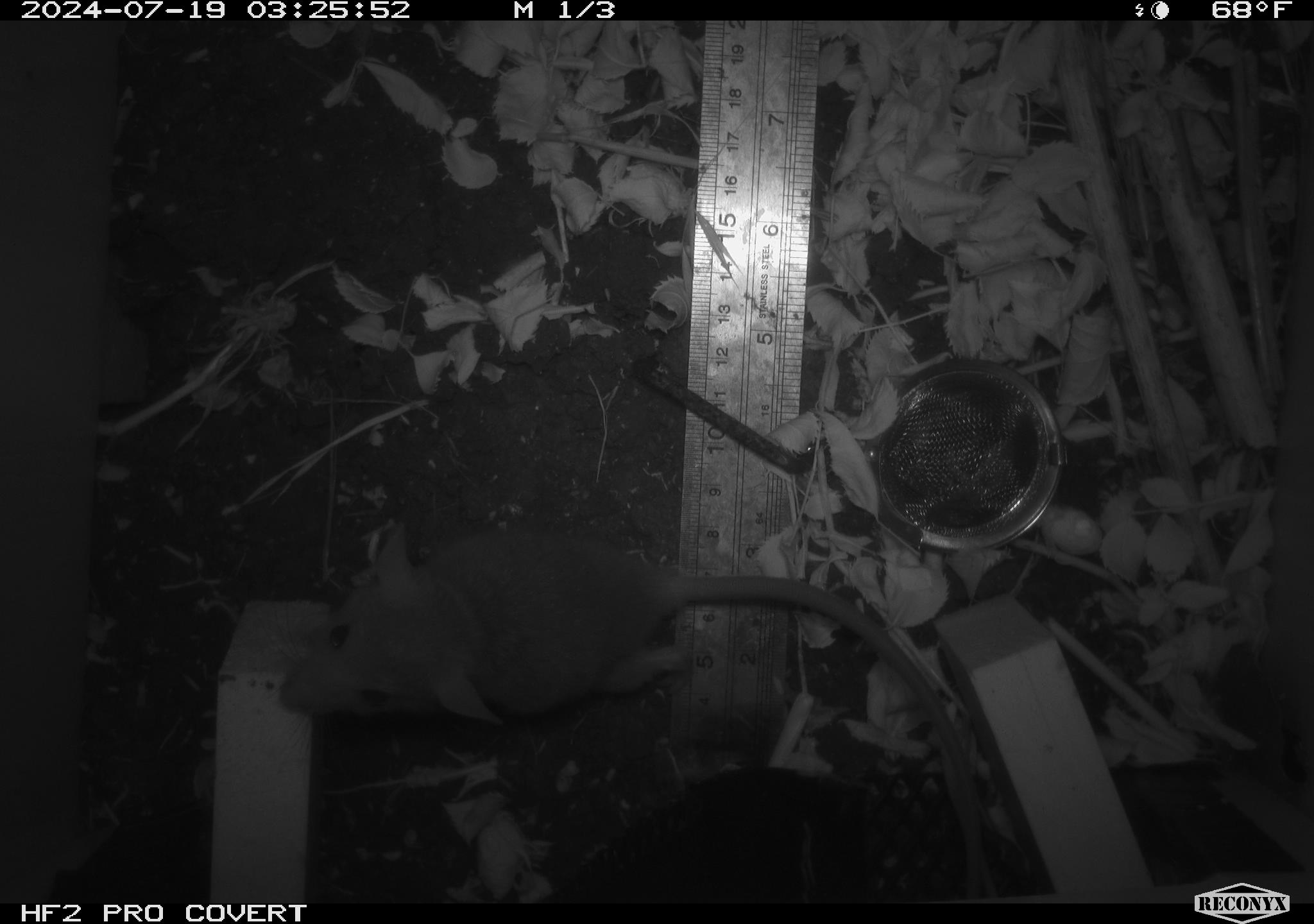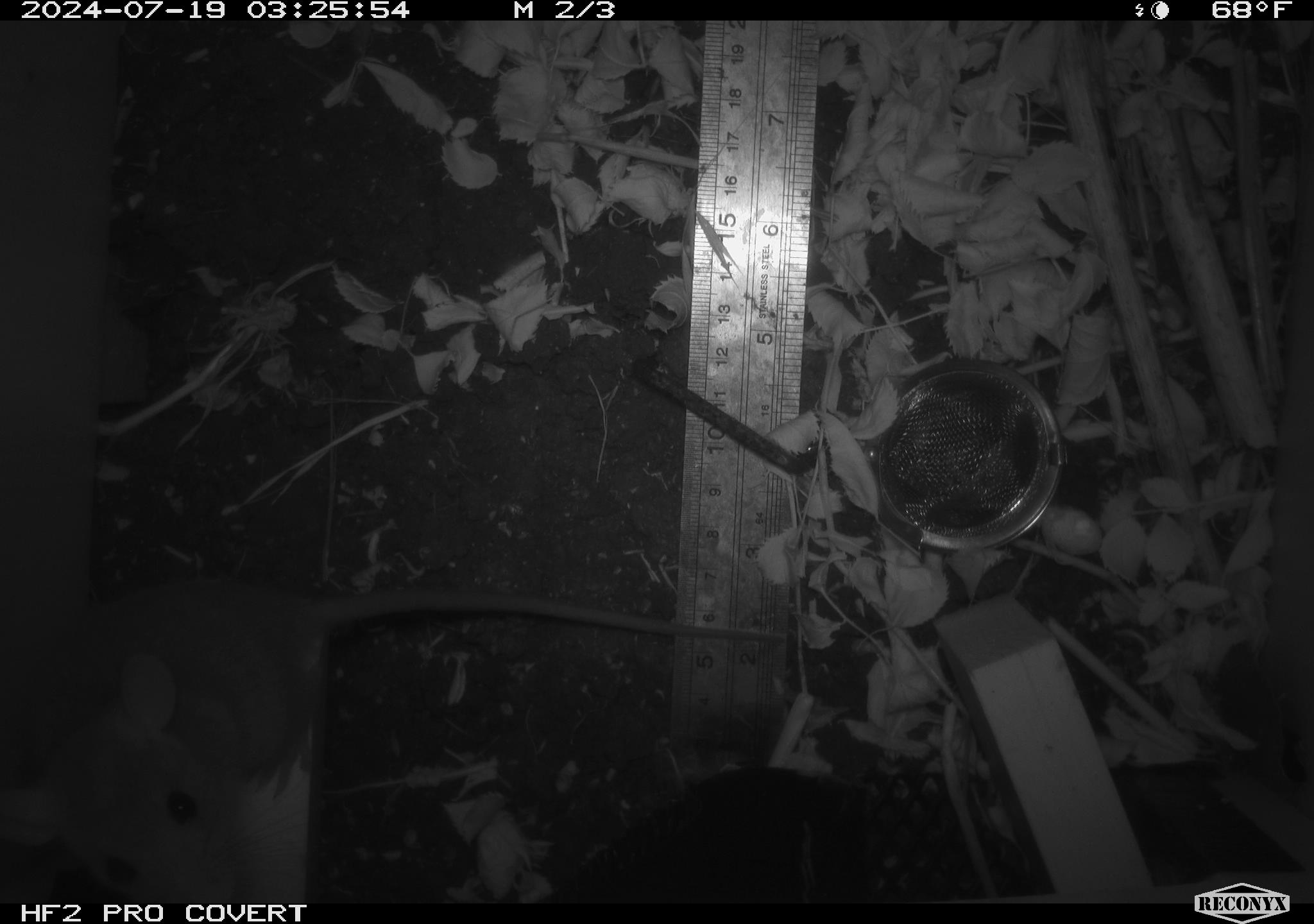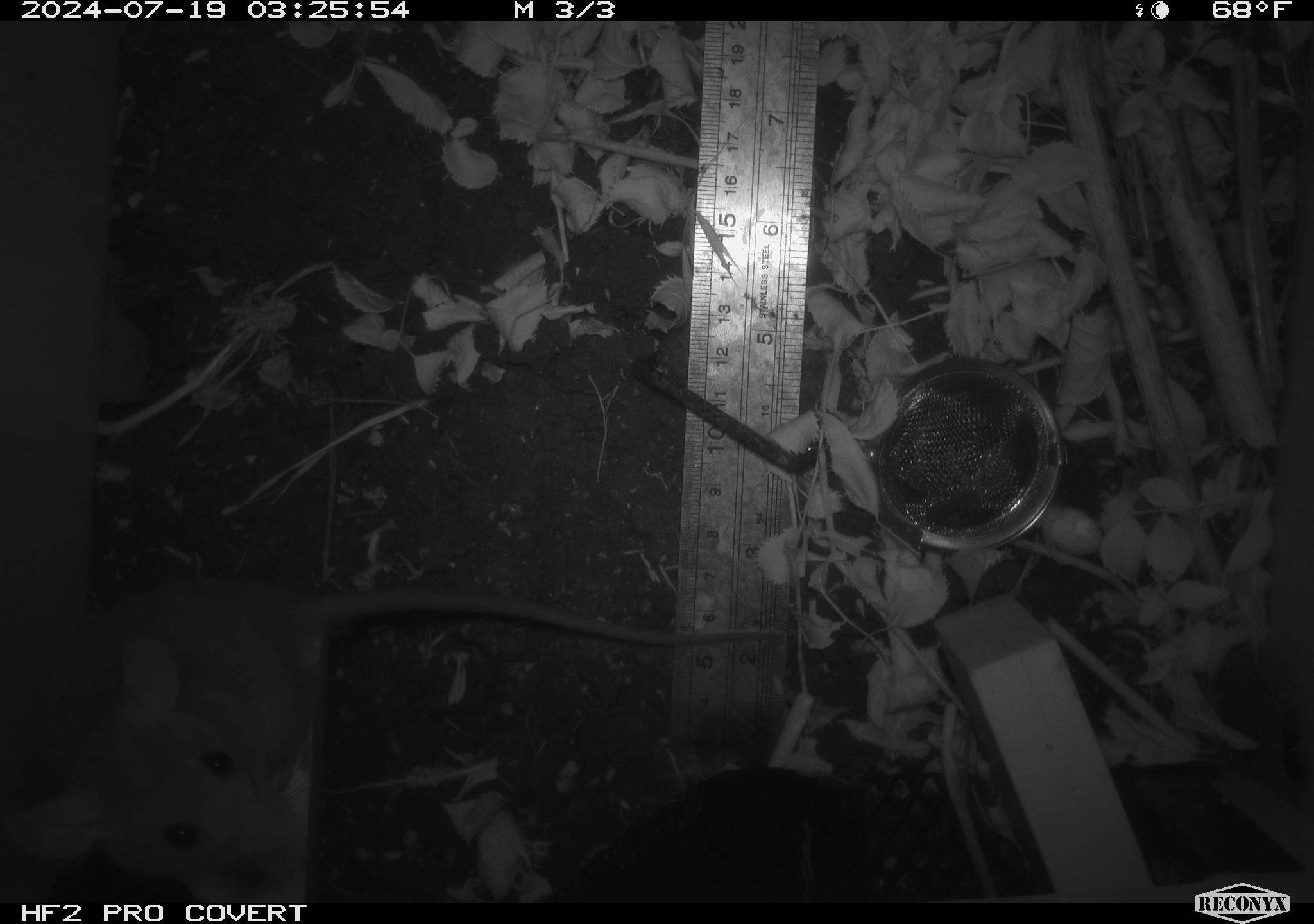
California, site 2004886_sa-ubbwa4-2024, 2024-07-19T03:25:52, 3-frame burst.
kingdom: Animalia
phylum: Chordata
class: Mammalia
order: Rodentia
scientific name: Rodentia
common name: woodrat or rat or mouse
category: woodrat or rat or mouse species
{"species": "woodrat or rat or mouse species (woodrat or rat or mouse) (Rodentia)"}